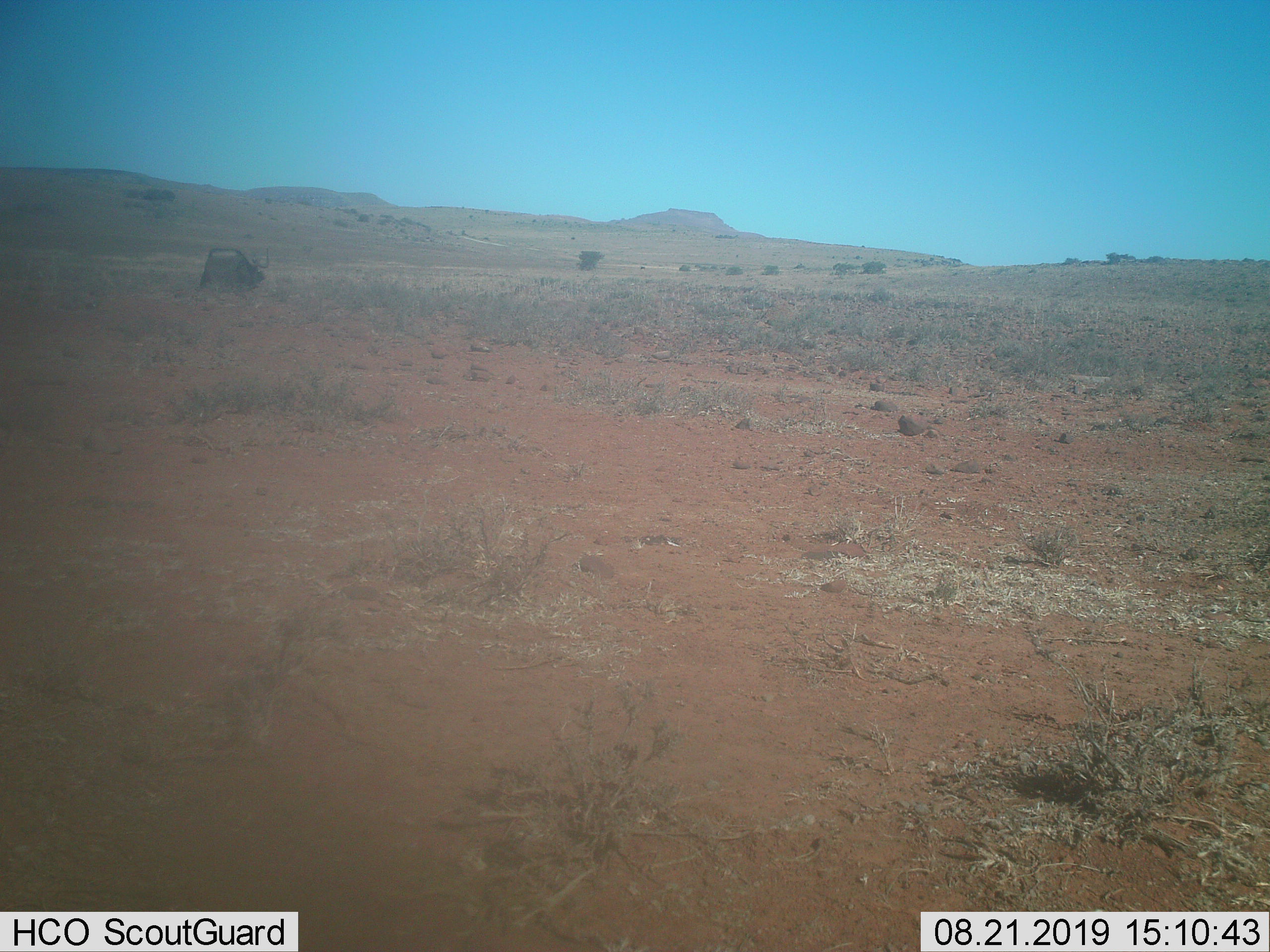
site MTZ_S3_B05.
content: unidentified animal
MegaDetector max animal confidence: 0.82